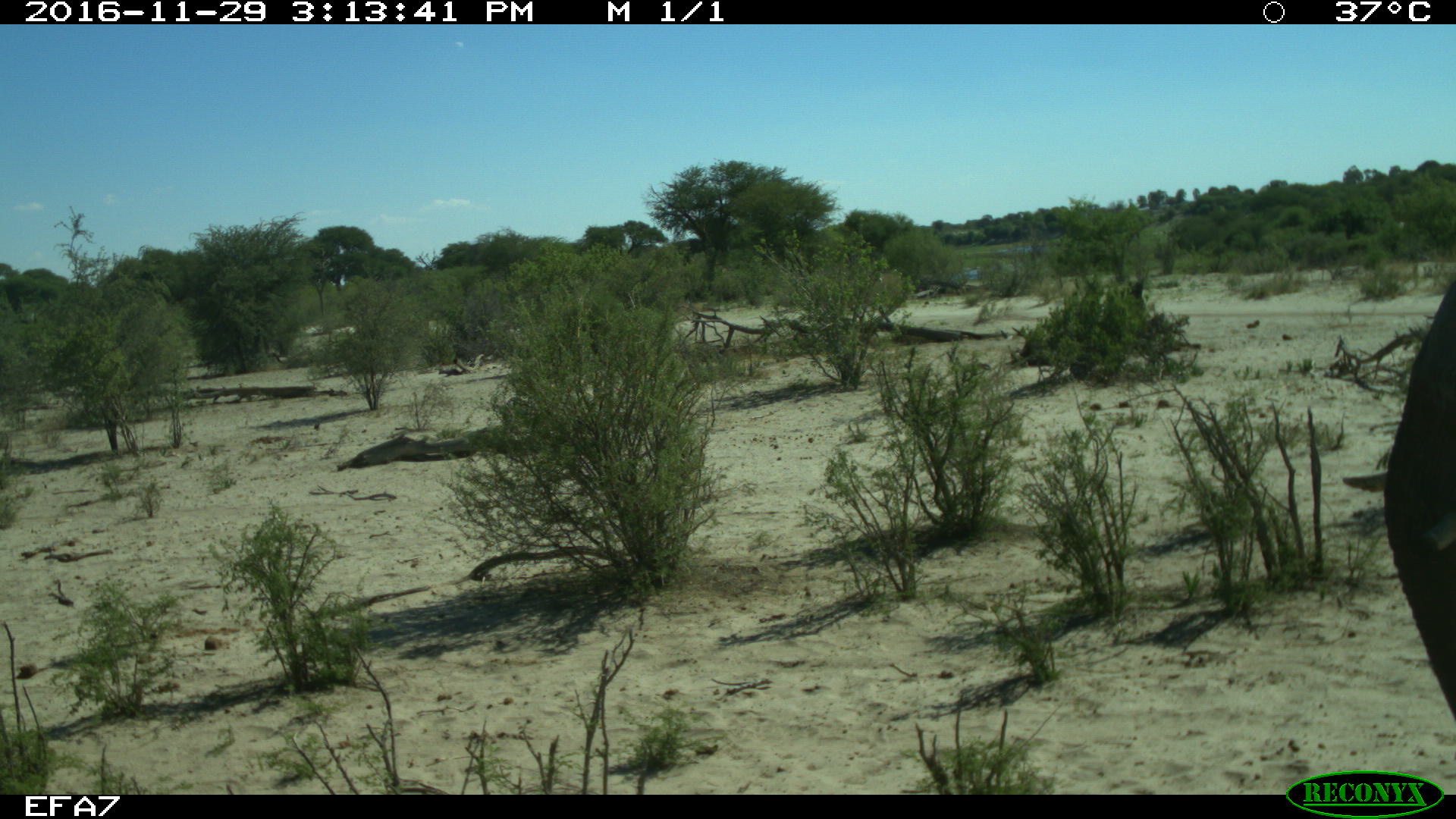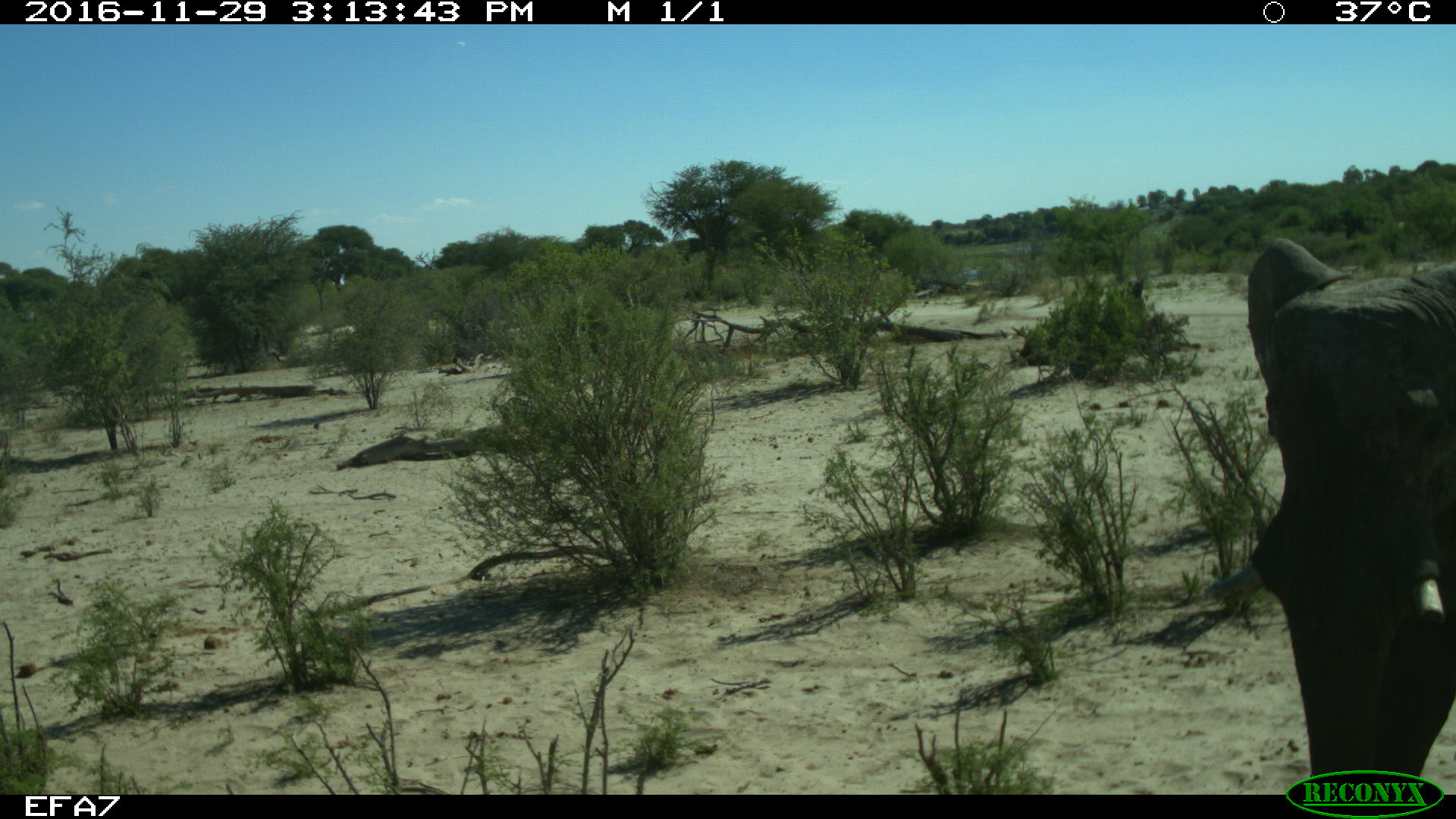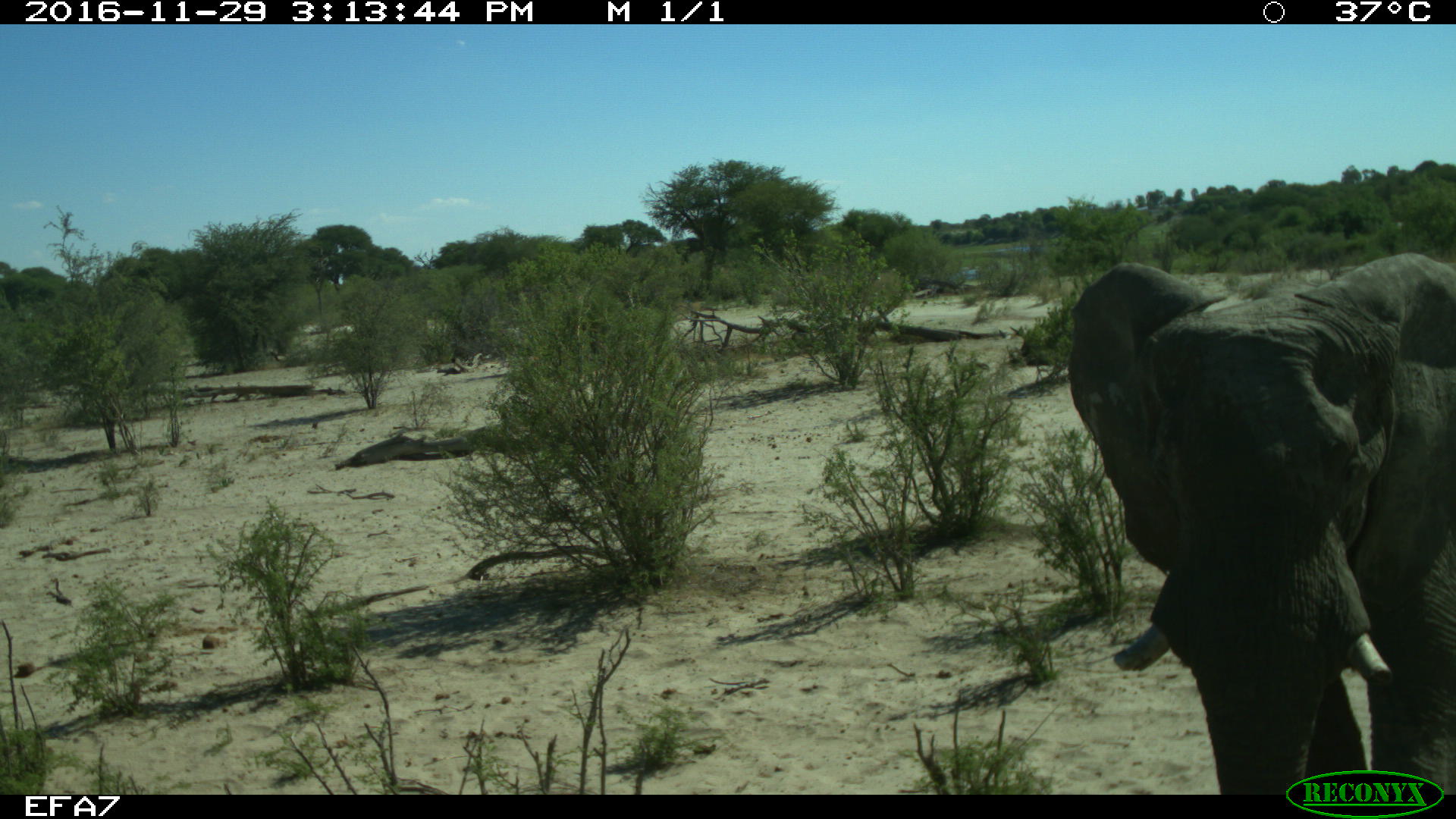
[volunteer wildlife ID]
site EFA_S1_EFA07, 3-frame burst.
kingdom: Animalia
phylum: Chordata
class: Mammalia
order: Proboscidea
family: Elephantidae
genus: Loxodonta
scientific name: Loxodonta africana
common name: african bush elephant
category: elephant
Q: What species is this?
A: Elephant (african bush elephant) (Loxodonta africana).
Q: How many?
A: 1.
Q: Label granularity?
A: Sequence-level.